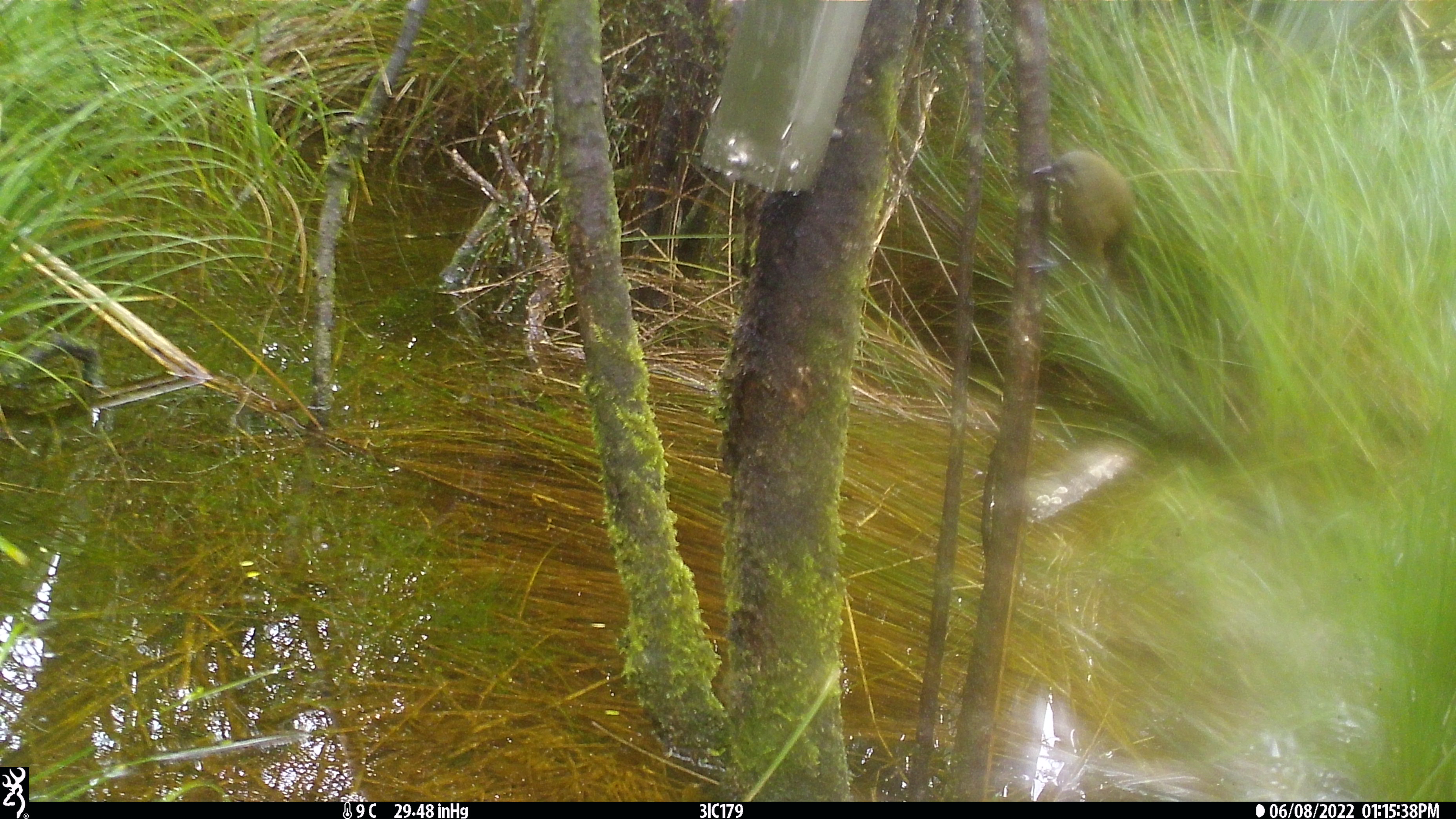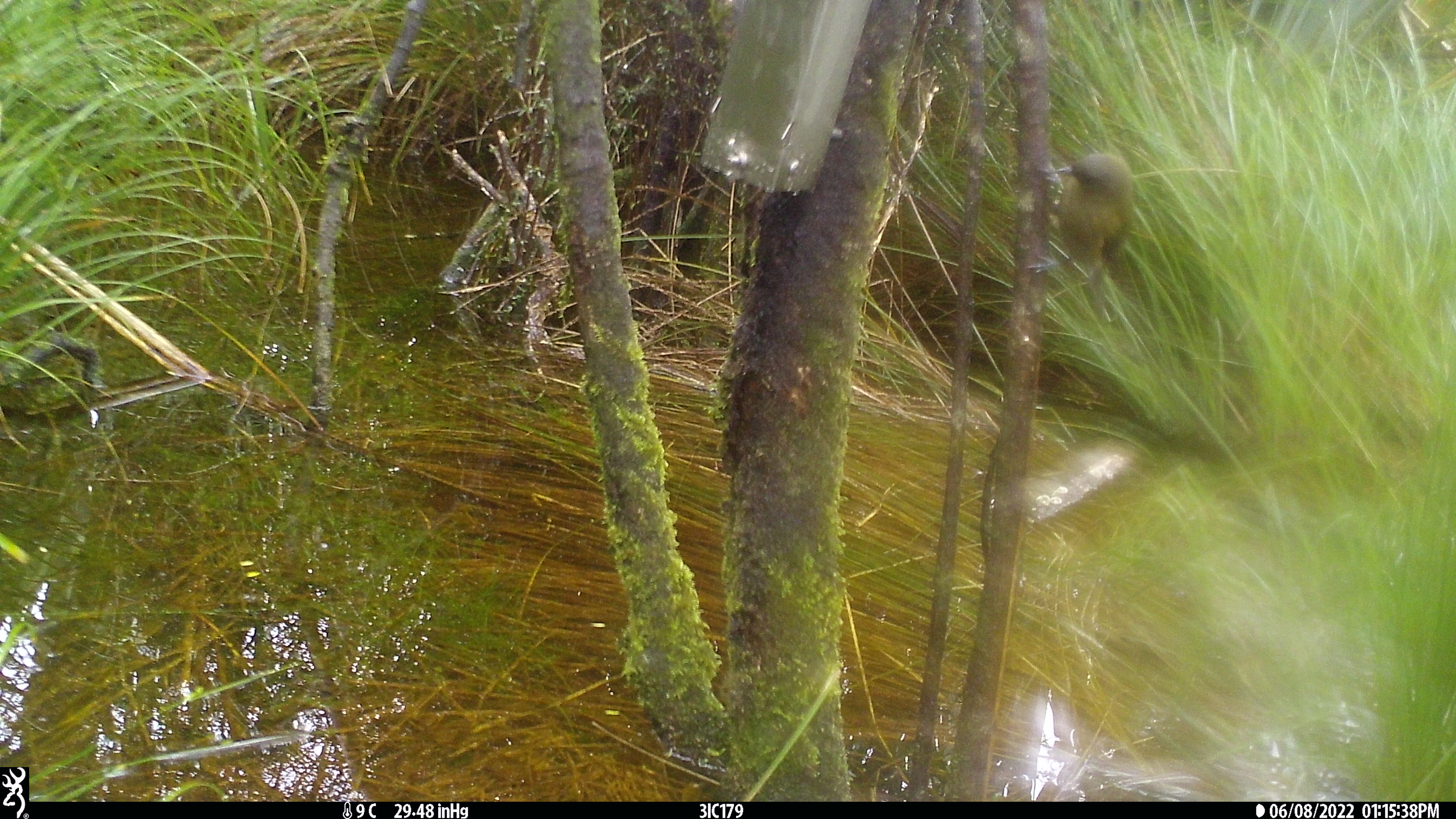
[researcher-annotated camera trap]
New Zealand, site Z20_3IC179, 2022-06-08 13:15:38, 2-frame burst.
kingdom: Animalia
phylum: Chordata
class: Aves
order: Passeriformes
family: Meliphagidae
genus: Anthornis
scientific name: Anthornis melanura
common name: new zealand bellbird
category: bellbird